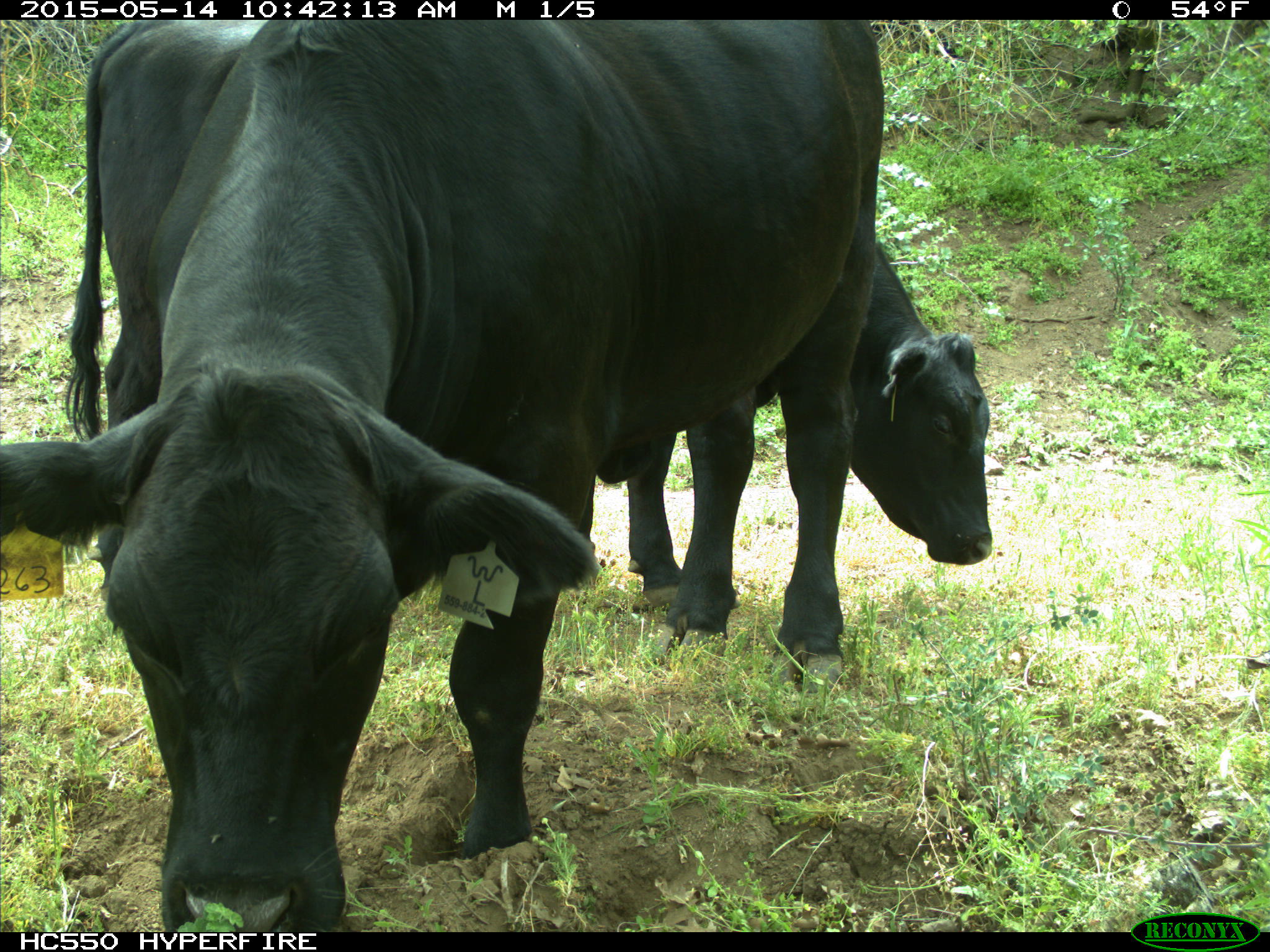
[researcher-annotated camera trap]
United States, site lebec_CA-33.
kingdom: Animalia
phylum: Chordata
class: Mammalia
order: Artiodactyla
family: Bovidae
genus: Bos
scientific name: Bos taurus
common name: domestic cow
Bos taurus (domestic cow).